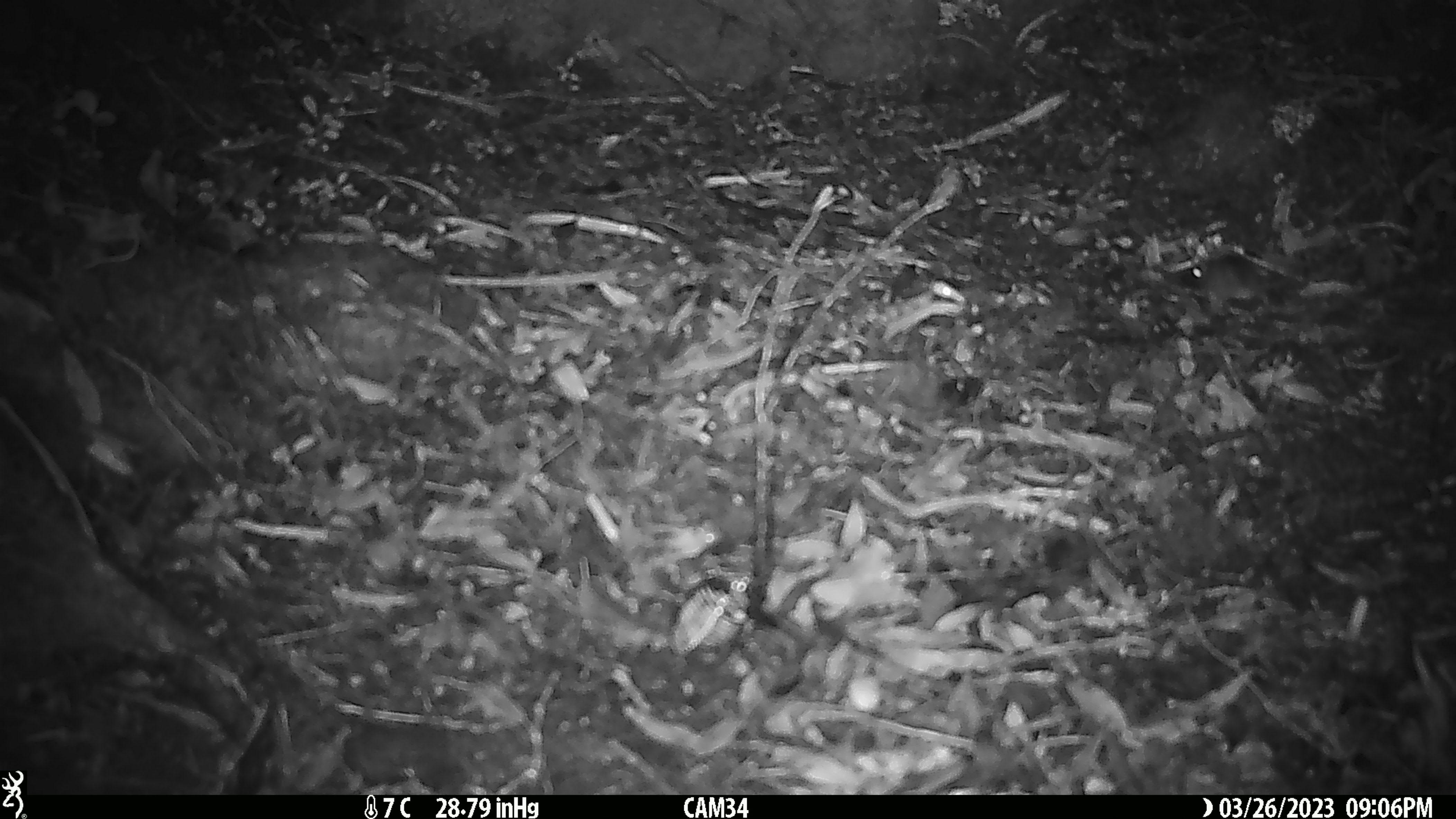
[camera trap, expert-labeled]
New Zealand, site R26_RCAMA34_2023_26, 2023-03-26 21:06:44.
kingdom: Animalia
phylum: Chordata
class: Mammalia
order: Rodentia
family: Muridae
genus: Mus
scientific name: Mus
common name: mouse